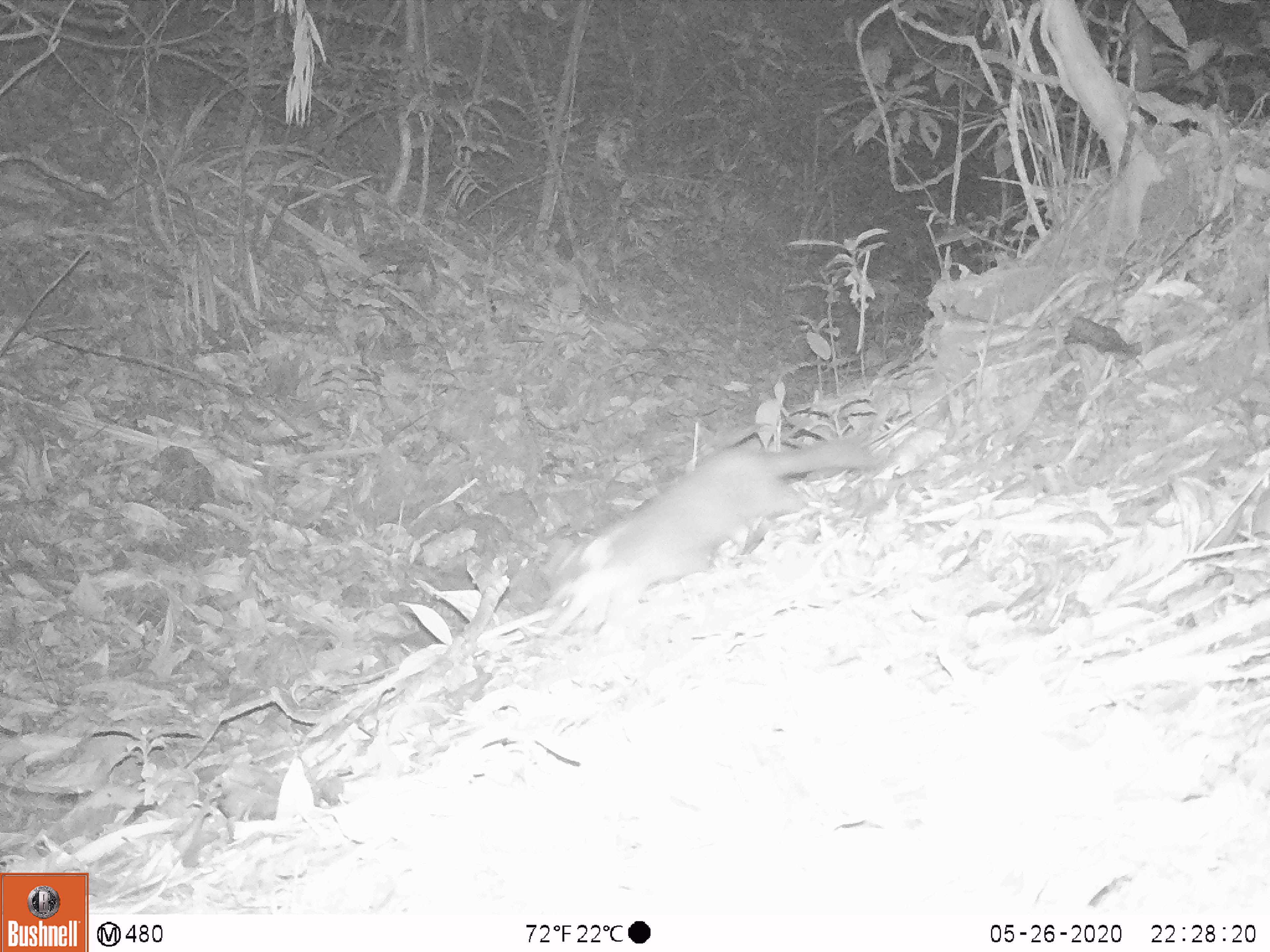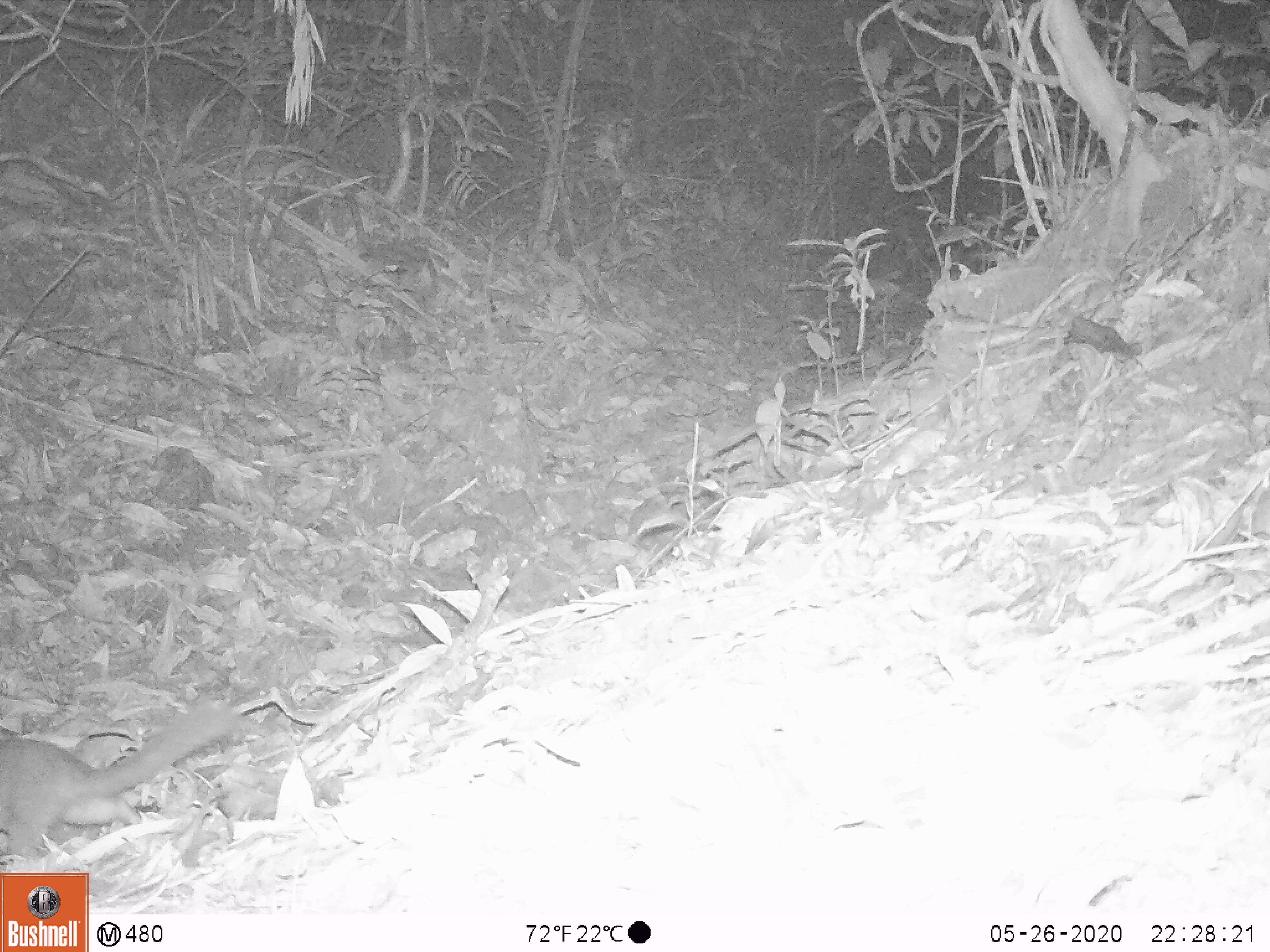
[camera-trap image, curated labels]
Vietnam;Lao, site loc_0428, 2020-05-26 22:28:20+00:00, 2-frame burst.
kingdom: Animalia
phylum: Chordata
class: Mammalia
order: Carnivora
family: Mustelidae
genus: Melogale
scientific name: Melogale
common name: ferret badger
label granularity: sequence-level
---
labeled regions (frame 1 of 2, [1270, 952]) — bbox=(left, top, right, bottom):
ferret badger: bbox=(544, 440, 881, 654)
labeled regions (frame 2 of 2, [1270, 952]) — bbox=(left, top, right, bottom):
ferret badger: bbox=(0, 701, 244, 855)